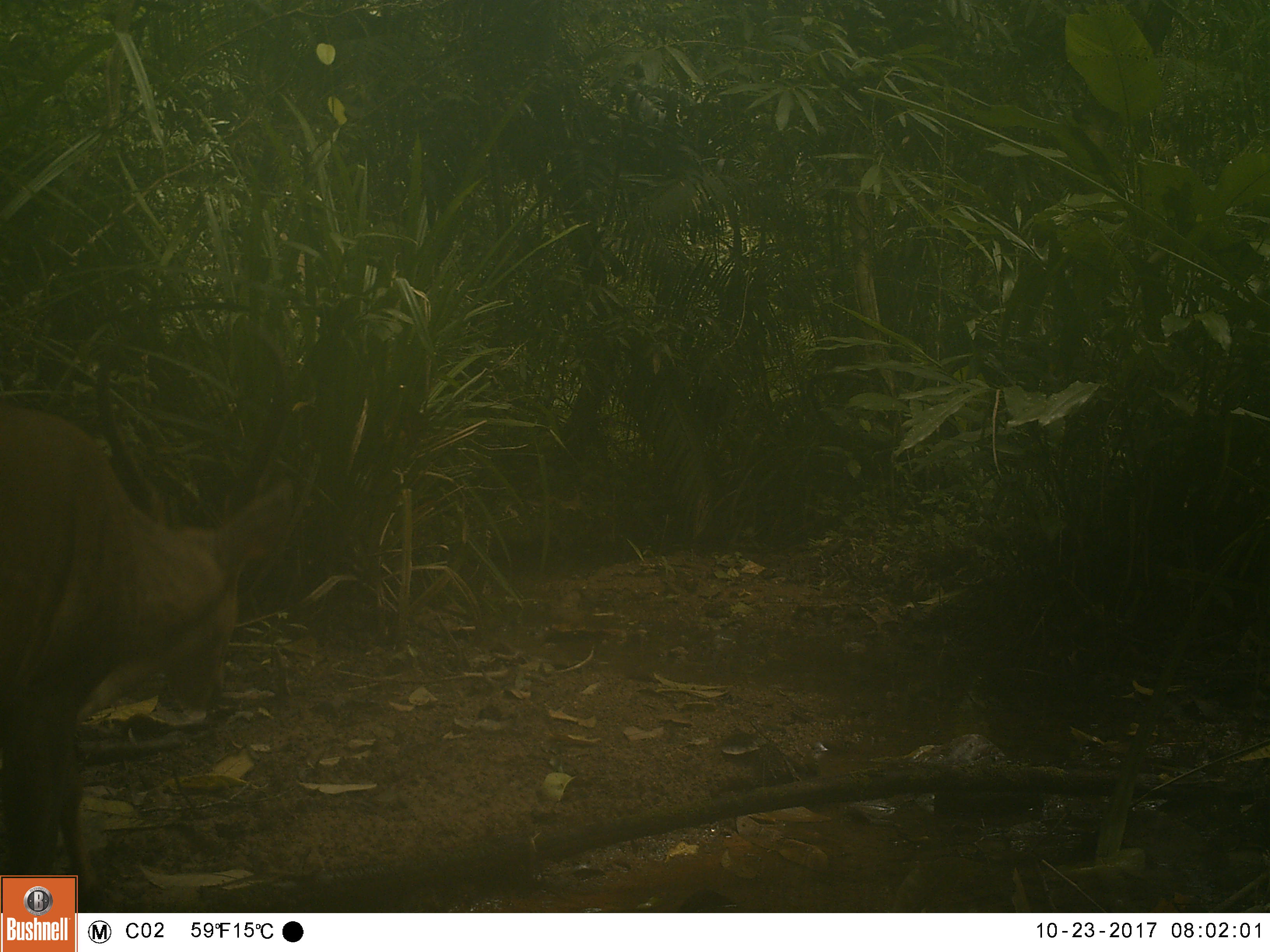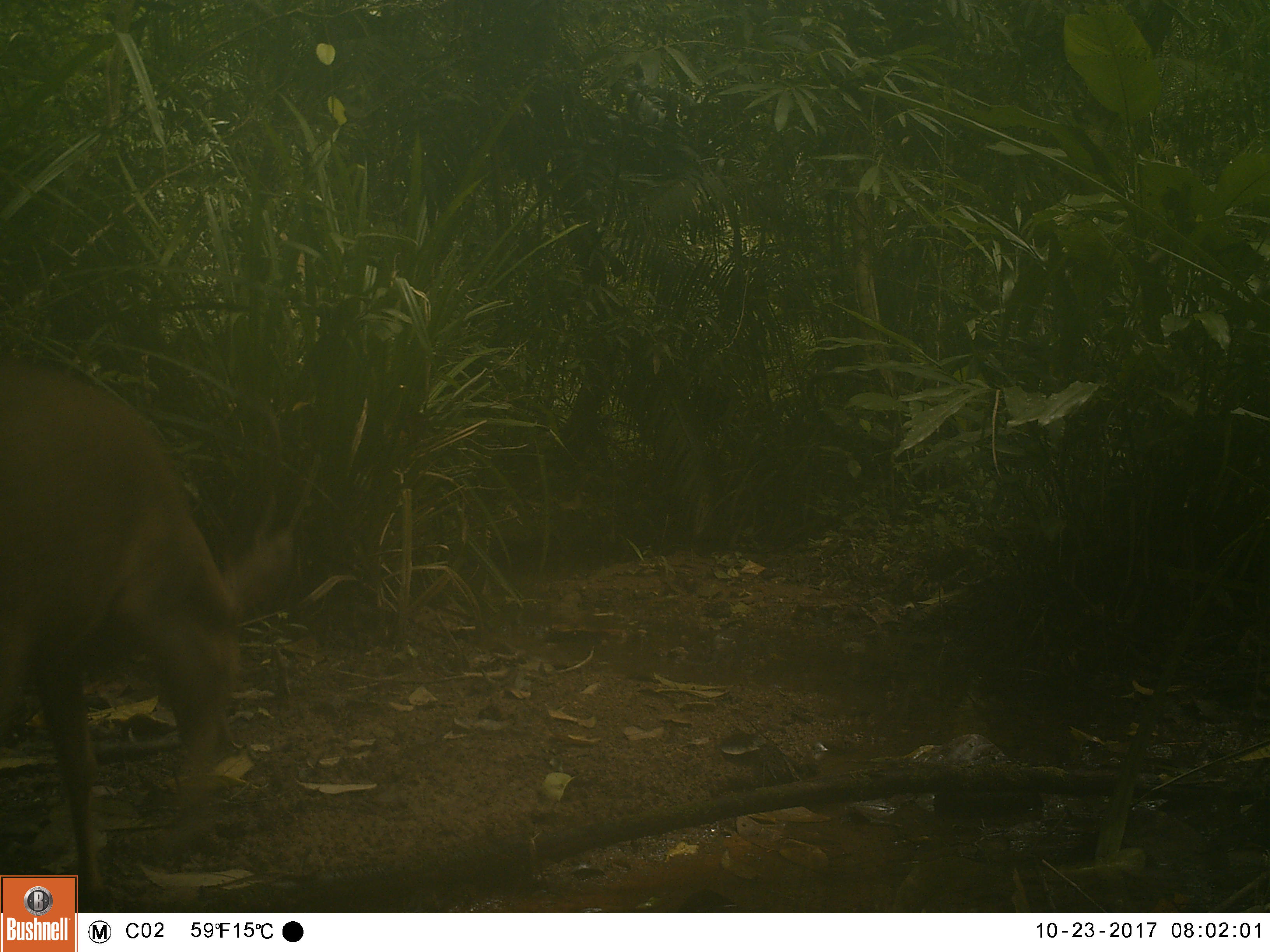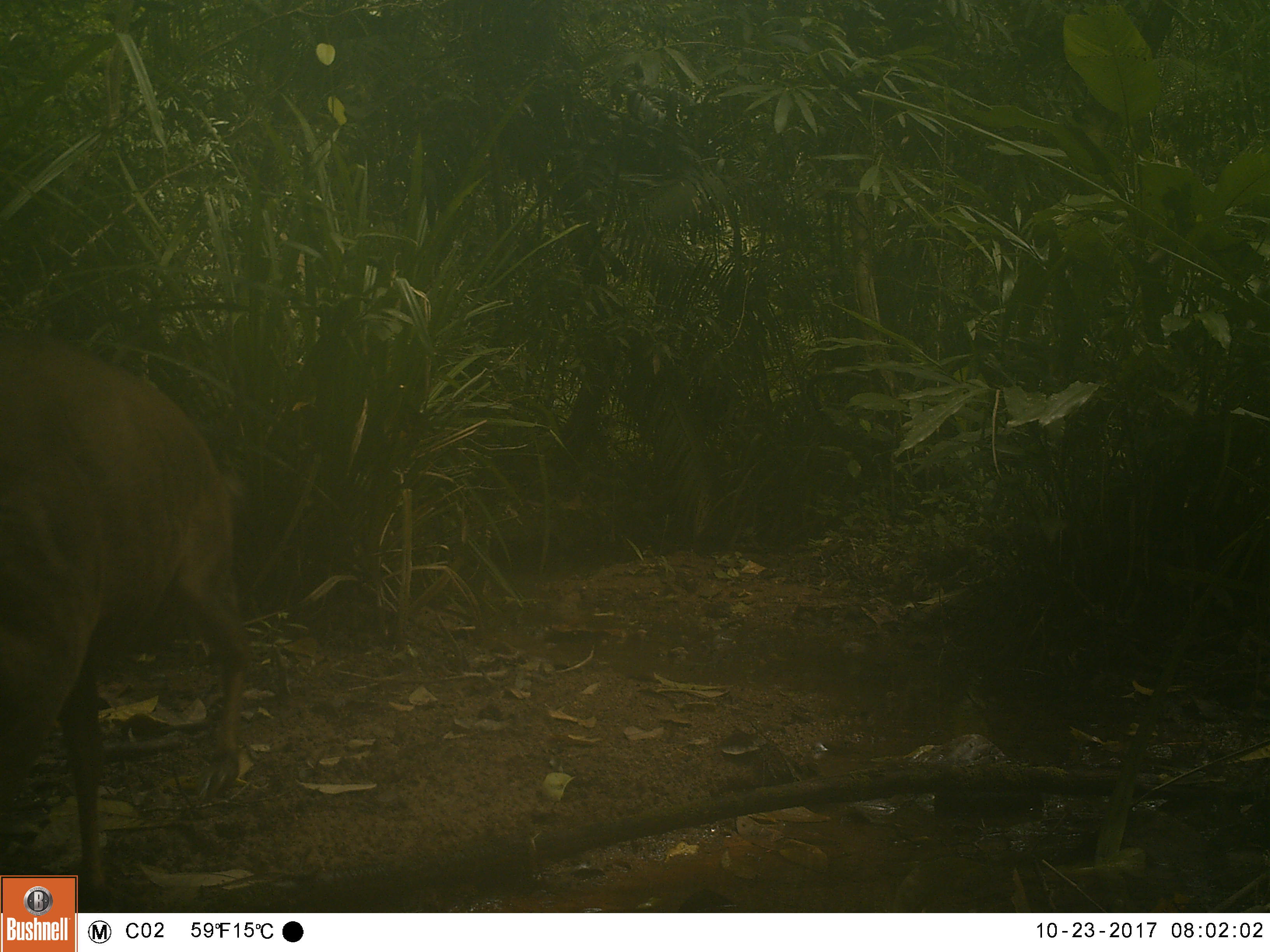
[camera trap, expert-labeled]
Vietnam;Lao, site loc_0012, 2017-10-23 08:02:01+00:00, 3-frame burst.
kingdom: Animalia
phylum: Chordata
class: Mammalia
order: Artiodactyla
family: Cervidae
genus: Muntiacus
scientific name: Muntiacus vuquangensis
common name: large-antlered muntjac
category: large antlered muntjac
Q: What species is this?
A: Large antlered muntjac (large-antlered muntjac) (Muntiacus vuquangensis).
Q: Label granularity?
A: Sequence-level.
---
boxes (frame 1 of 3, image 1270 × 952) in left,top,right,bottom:
large antlered muntjac: 0,324,297,913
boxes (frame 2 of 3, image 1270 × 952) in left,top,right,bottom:
large antlered muntjac: 2,358,297,909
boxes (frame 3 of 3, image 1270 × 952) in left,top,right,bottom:
large antlered muntjac: 0,334,249,908